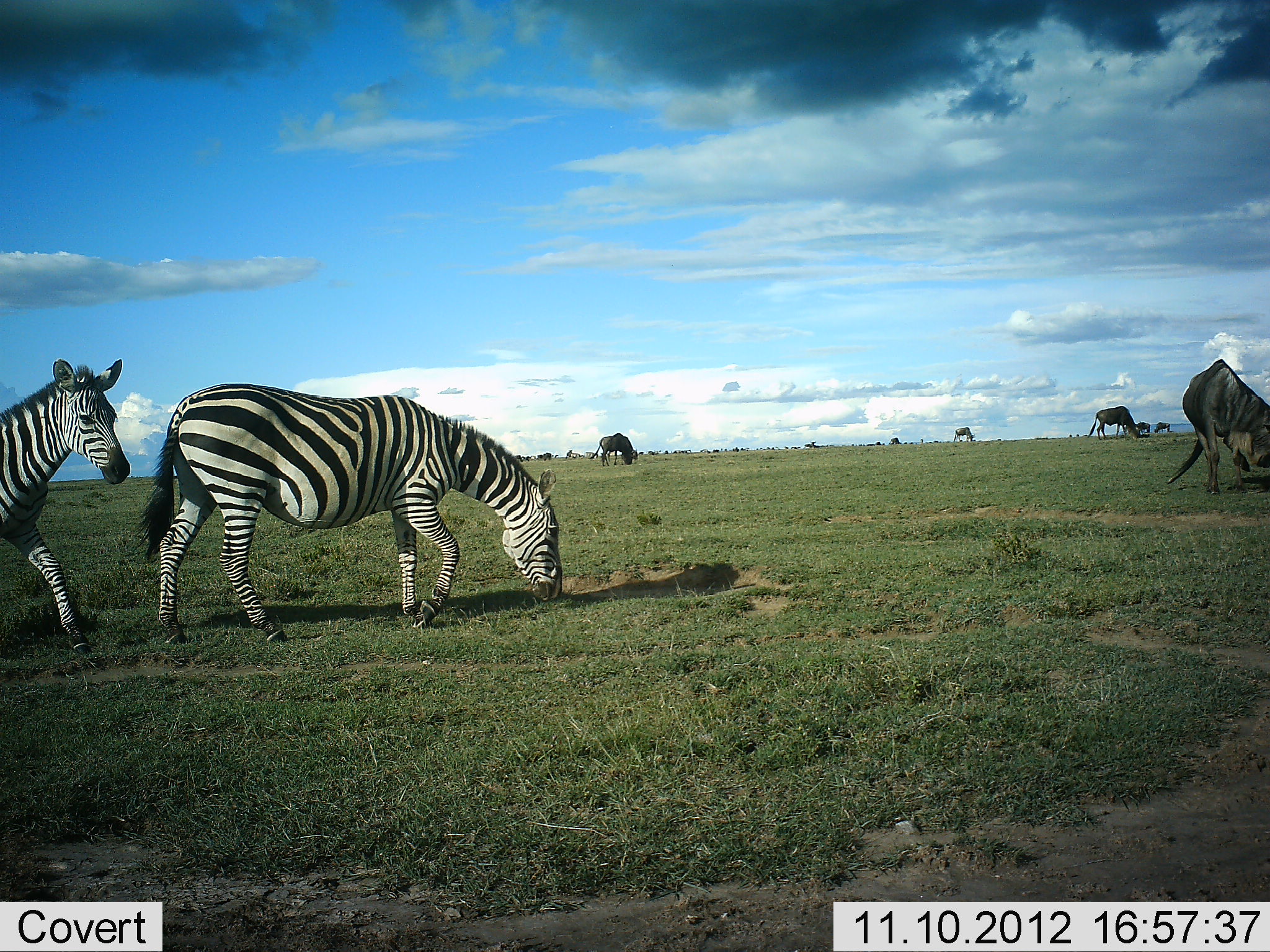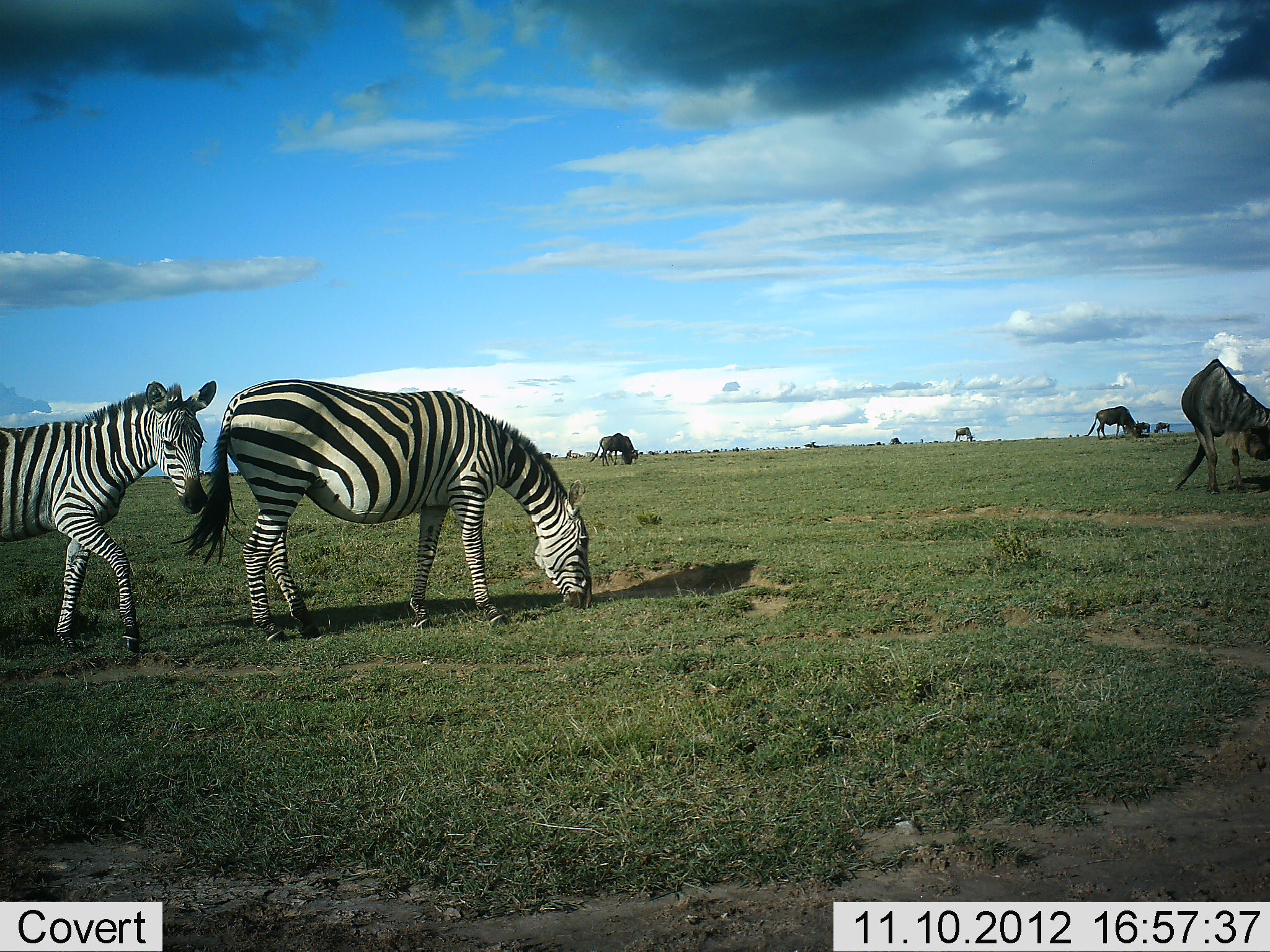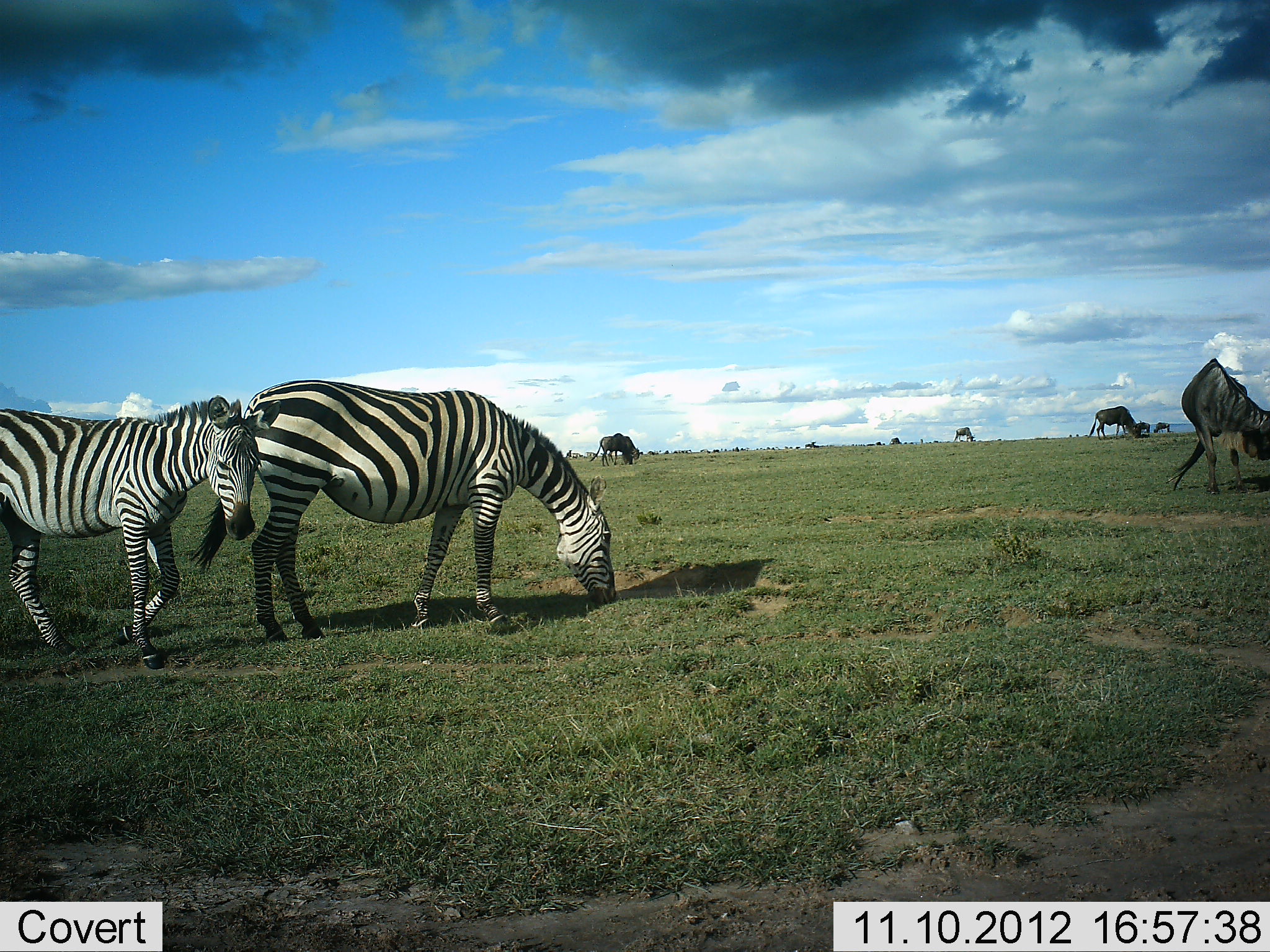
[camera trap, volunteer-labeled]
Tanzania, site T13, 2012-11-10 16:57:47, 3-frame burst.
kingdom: Animalia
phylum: Chordata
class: Mammalia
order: Artiodactyla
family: Bovidae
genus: Connochaetes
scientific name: Connochaetes taurinus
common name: blue wildebeest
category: wildebeest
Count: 6.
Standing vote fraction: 40%.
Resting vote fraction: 0%.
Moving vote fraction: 20%.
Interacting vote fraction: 0%.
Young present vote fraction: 0%.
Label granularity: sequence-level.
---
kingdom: Animalia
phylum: Chordata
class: Mammalia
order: Perissodactyla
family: Equidae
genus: Equus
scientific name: Equus quagga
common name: plains zebra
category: zebra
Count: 2.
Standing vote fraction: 23%.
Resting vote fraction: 0%.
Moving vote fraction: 54%.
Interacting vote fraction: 0%.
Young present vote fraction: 15%.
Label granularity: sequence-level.